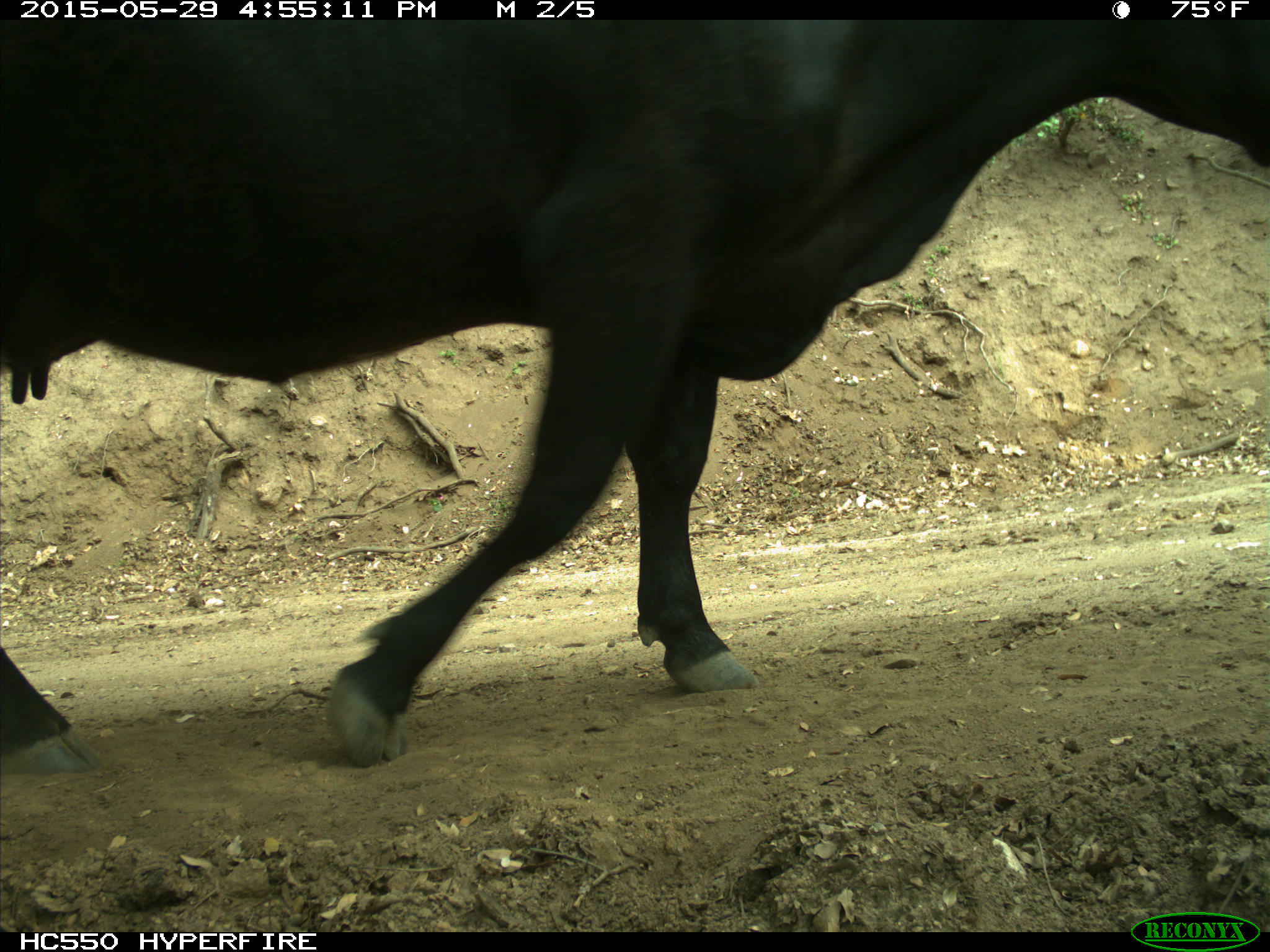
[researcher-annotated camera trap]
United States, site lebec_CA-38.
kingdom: Animalia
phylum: Chordata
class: Mammalia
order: Artiodactyla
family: Bovidae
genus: Bos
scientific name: Bos taurus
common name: domestic cow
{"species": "Bos taurus (domestic cow)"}